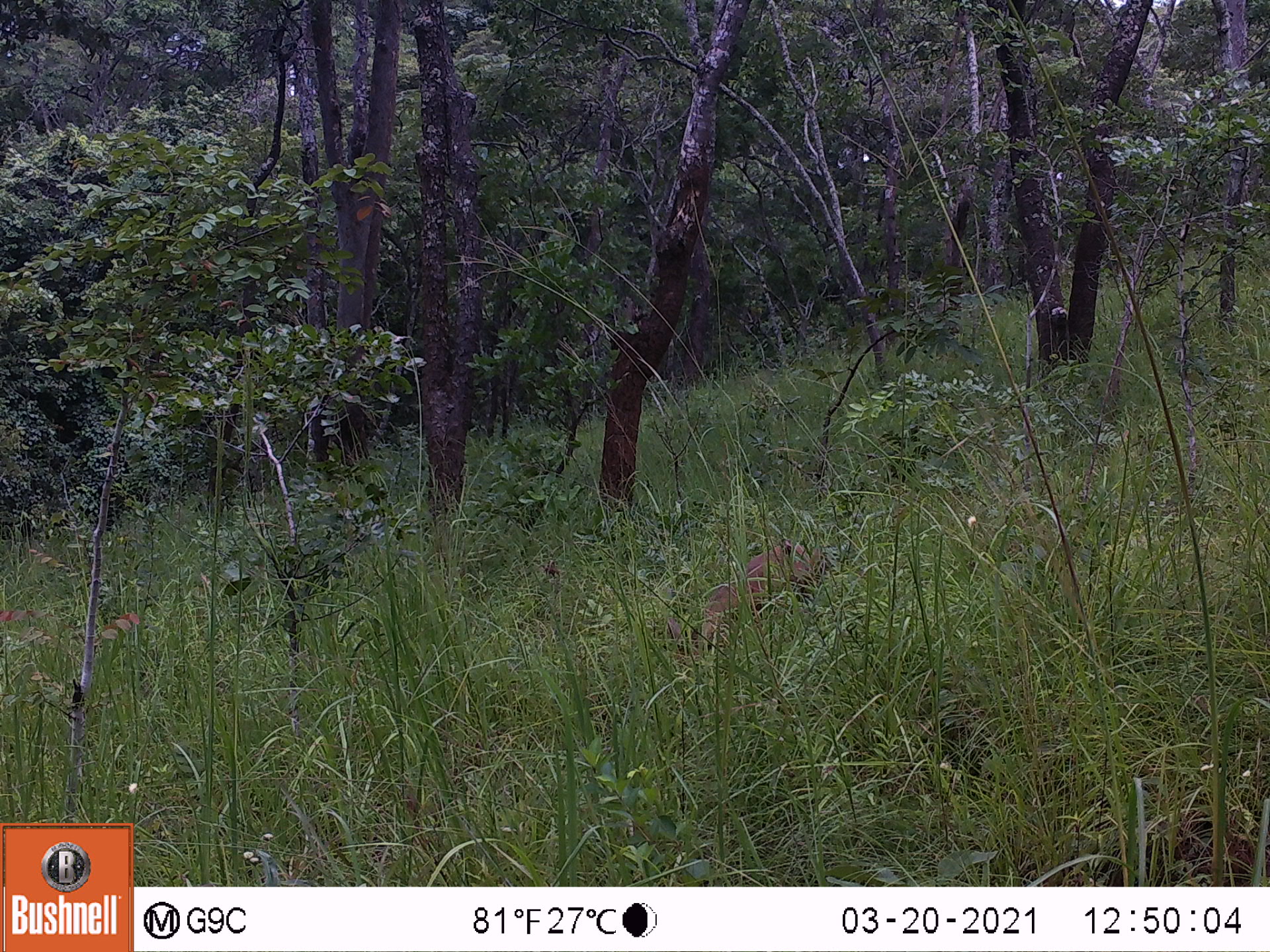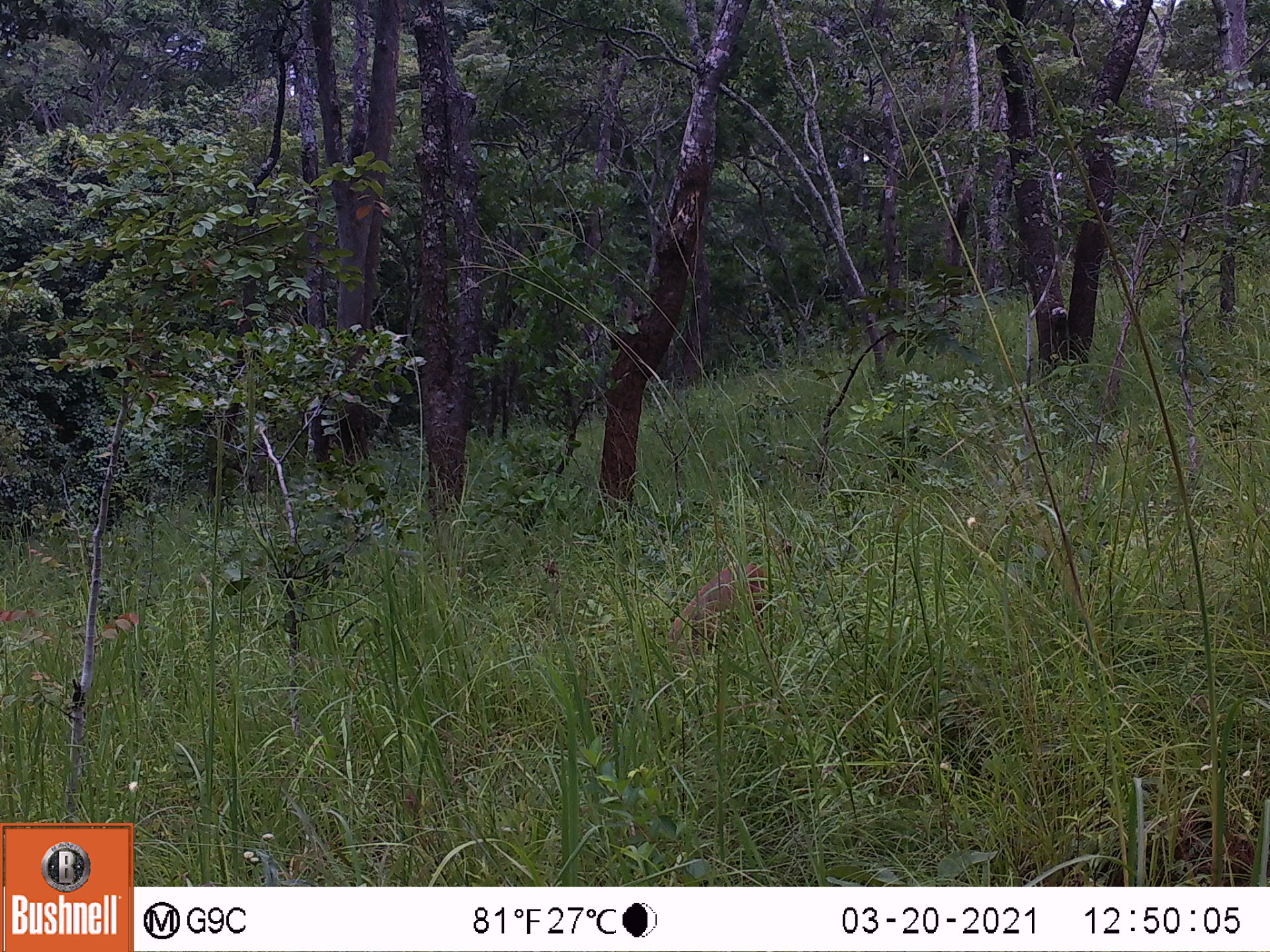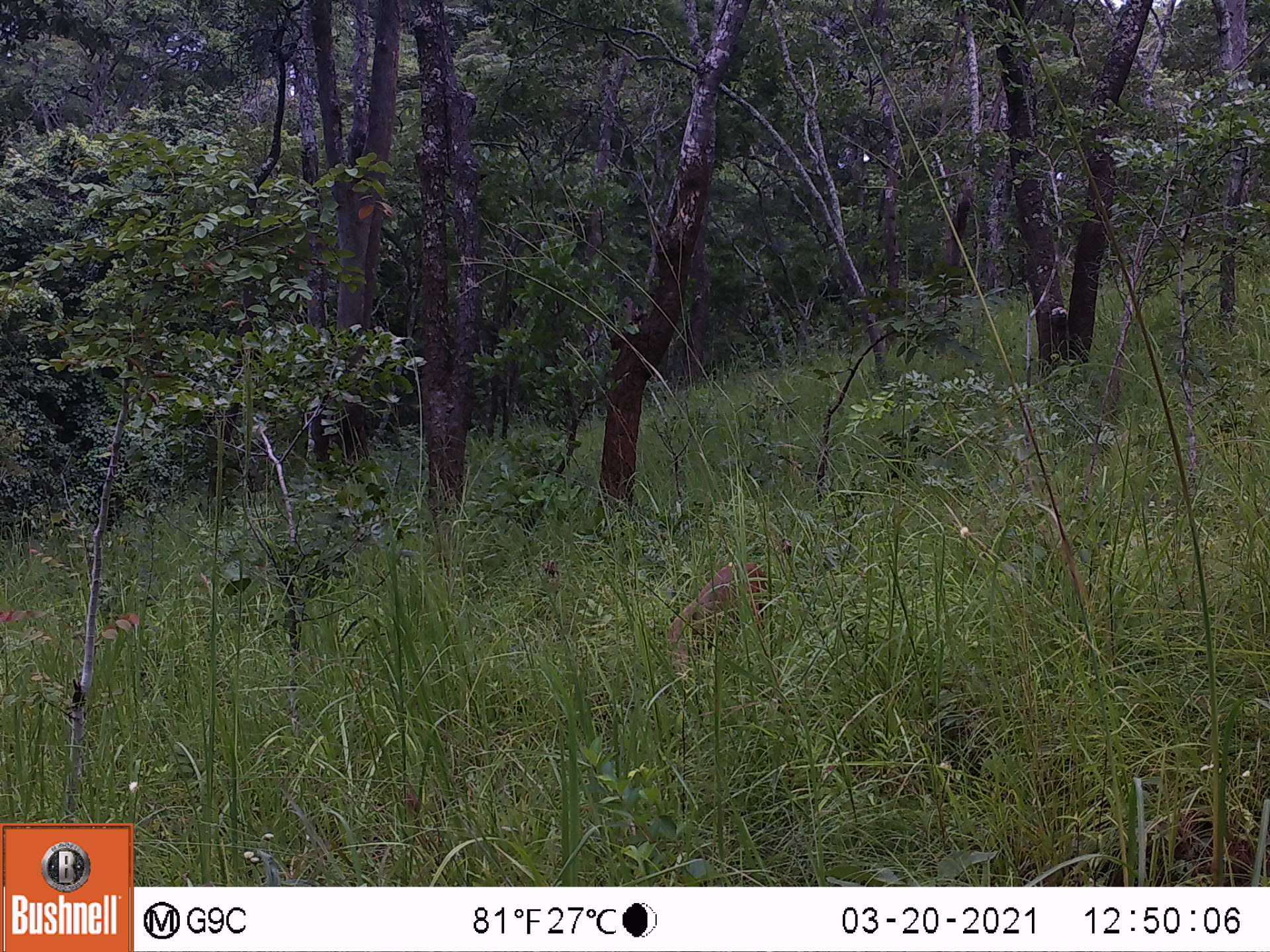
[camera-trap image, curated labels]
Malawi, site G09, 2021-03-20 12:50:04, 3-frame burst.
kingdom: Animalia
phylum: Chordata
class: Mammalia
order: Artiodactyla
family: Bovidae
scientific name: Antilopinae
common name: small antelope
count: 1